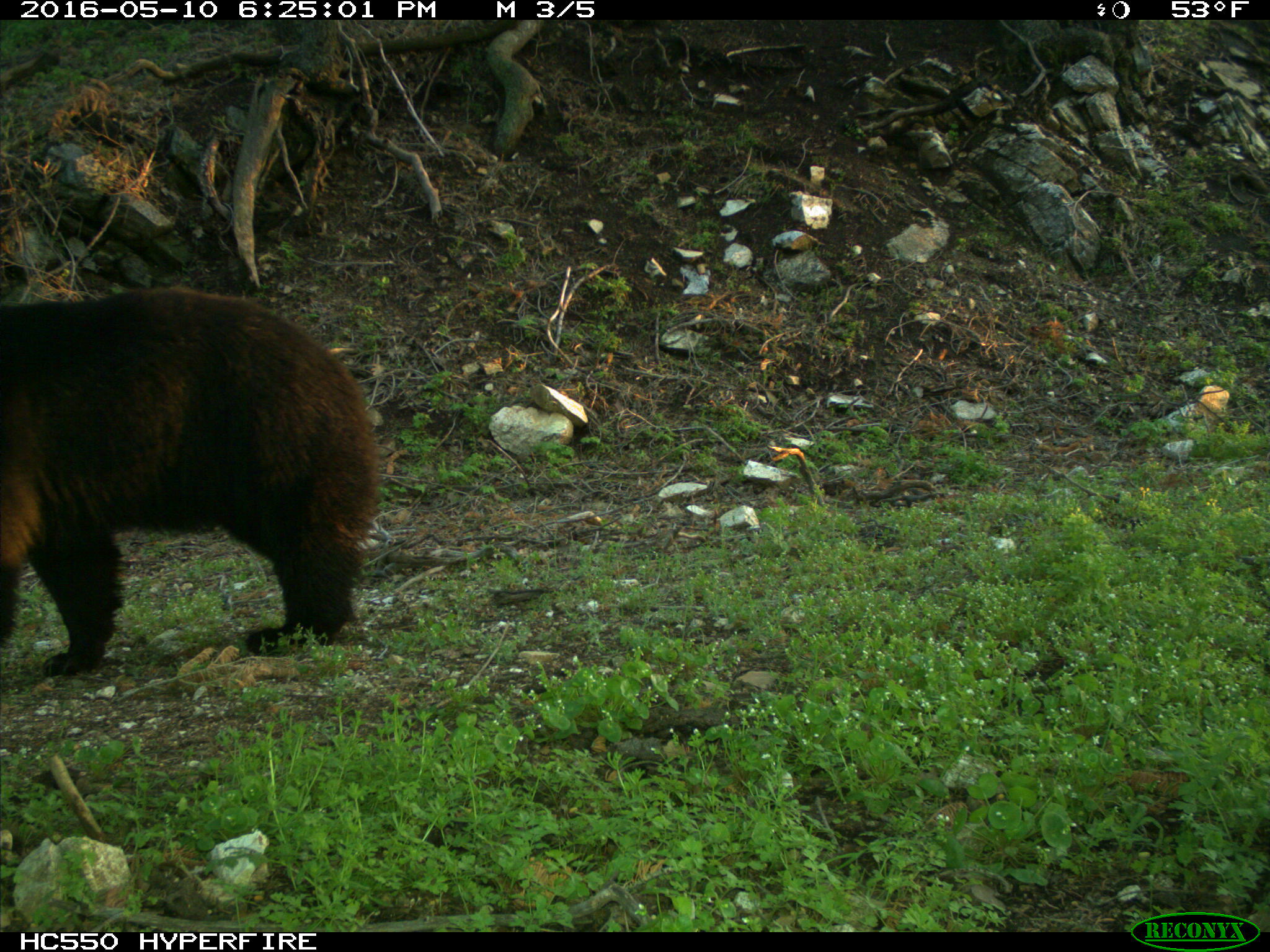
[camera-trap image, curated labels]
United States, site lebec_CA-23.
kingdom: Animalia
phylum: Chordata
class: Mammalia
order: Carnivora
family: Ursidae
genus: Ursus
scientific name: Ursus americanus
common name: american black bear